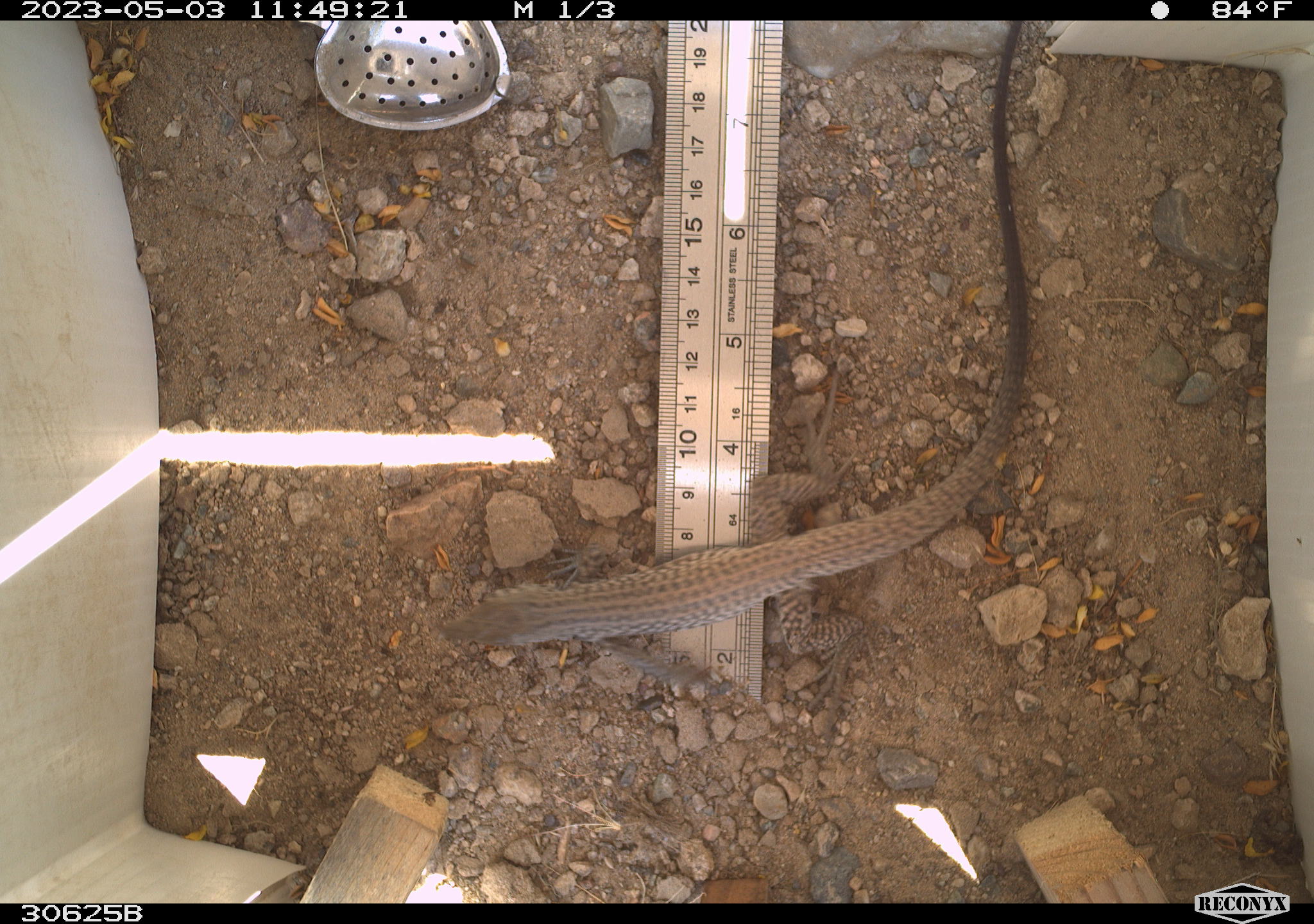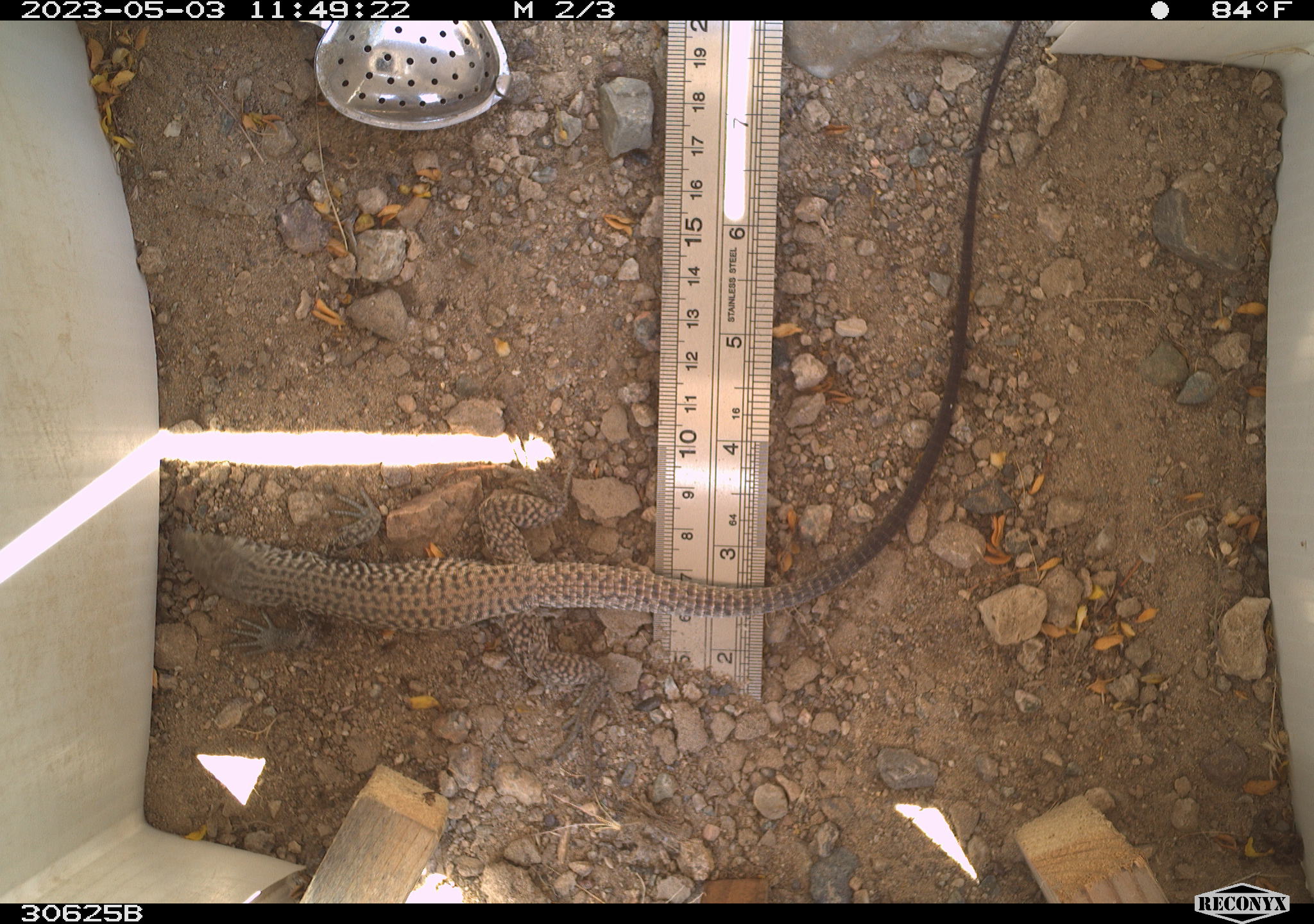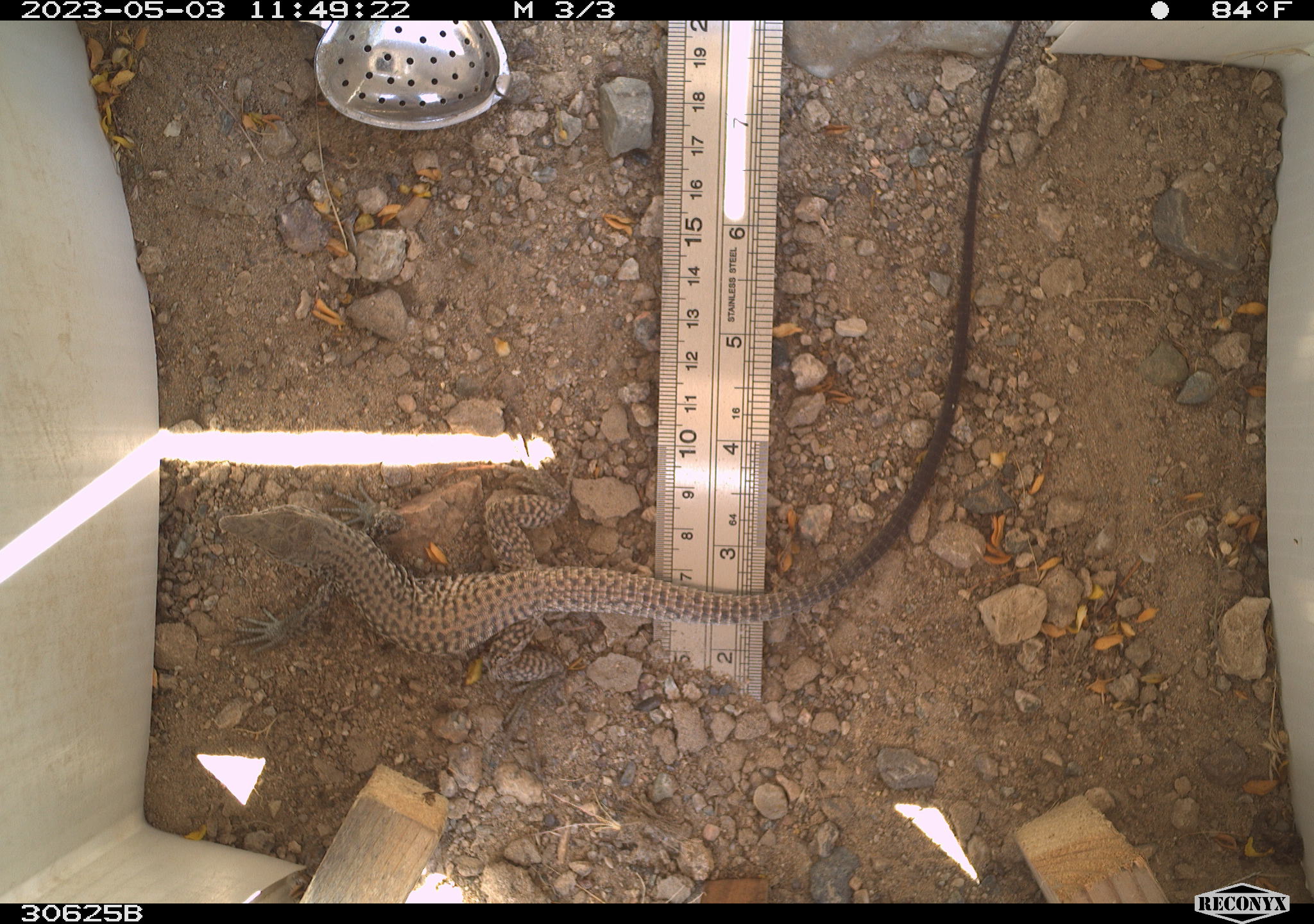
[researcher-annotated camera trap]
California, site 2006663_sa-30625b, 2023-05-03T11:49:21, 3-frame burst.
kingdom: Animalia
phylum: Chordata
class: Reptilia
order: Squamata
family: Teiidae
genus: Aspidoscelis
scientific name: Aspidoscelis tigris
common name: western whiptail